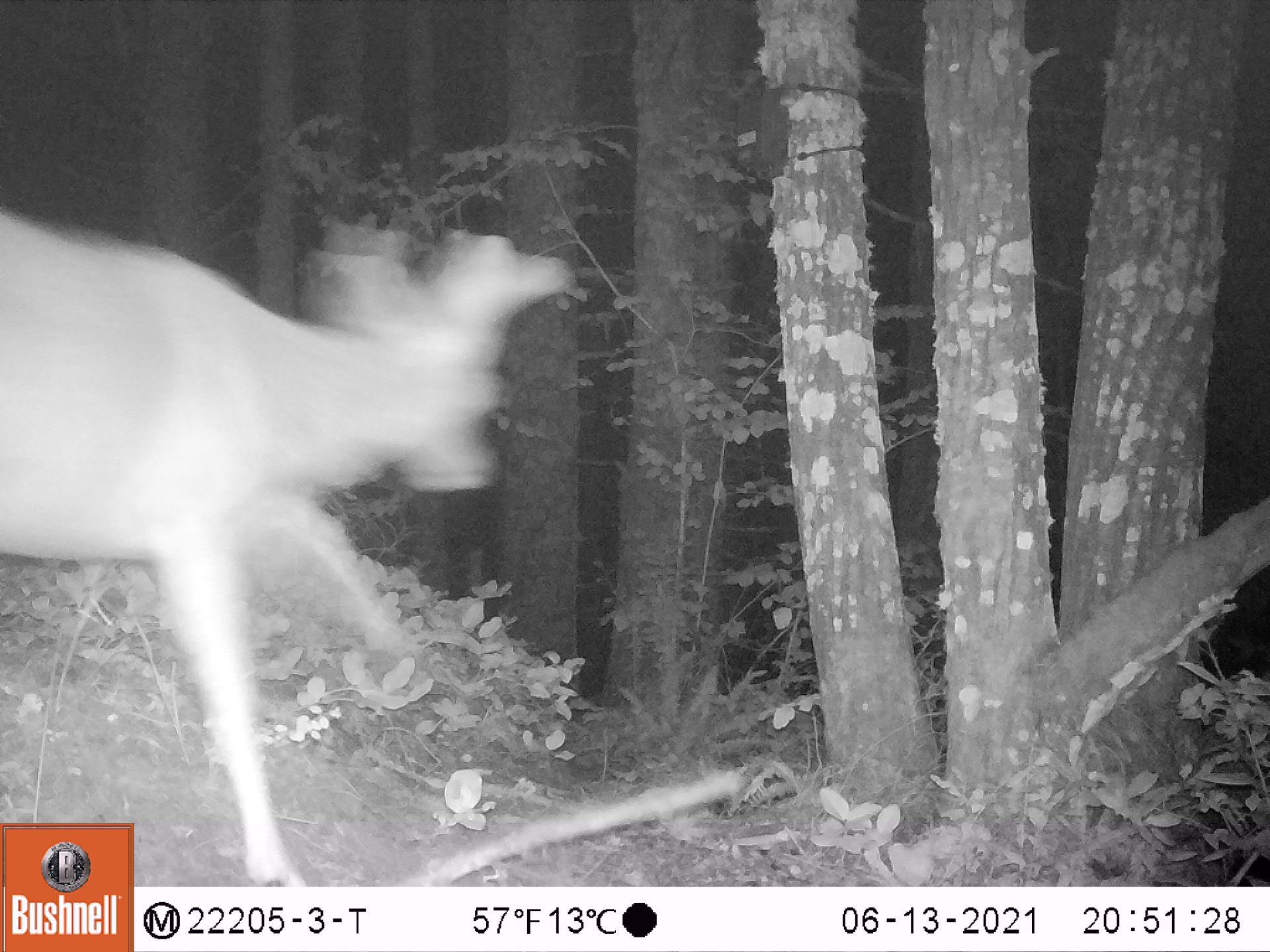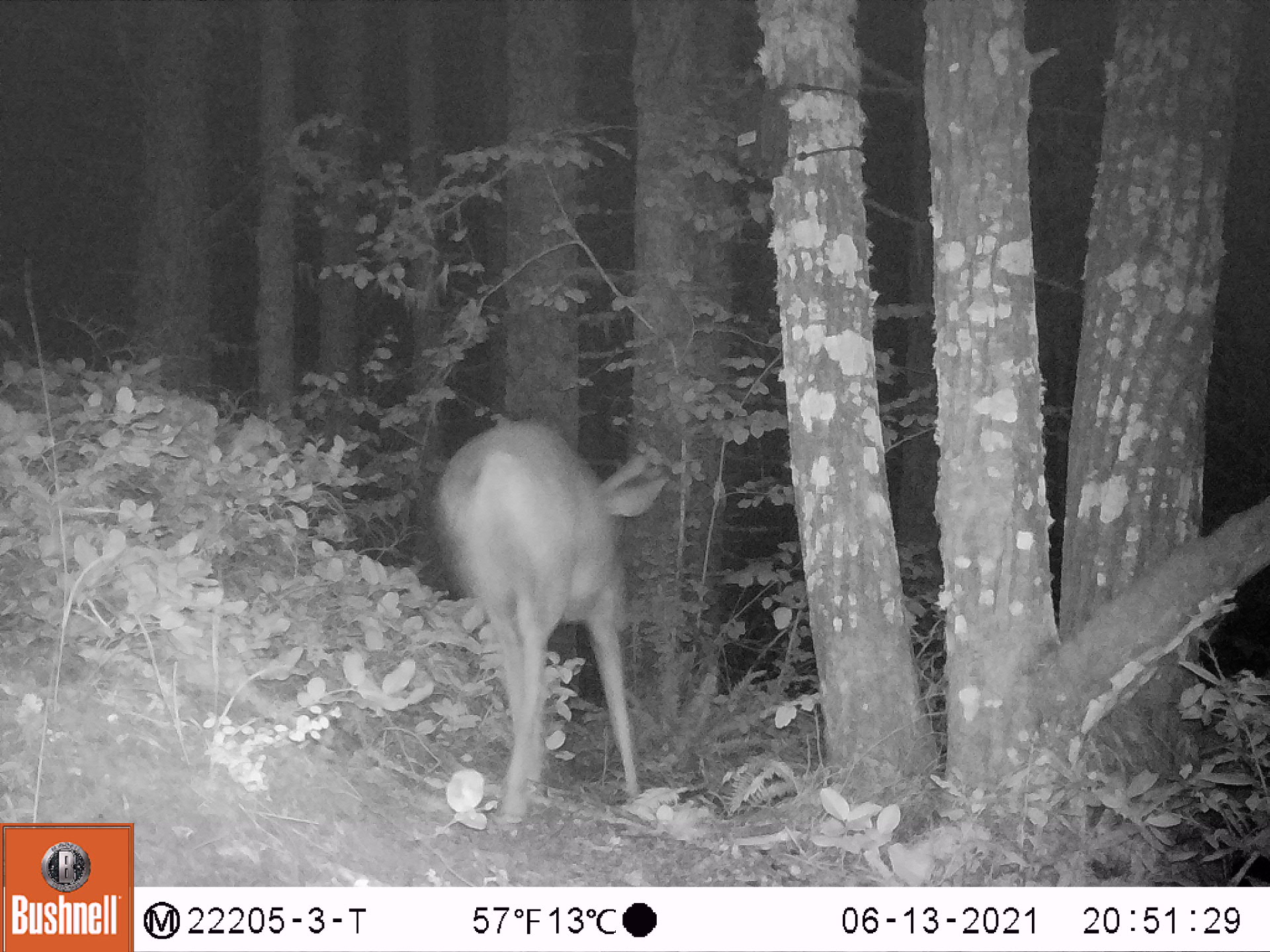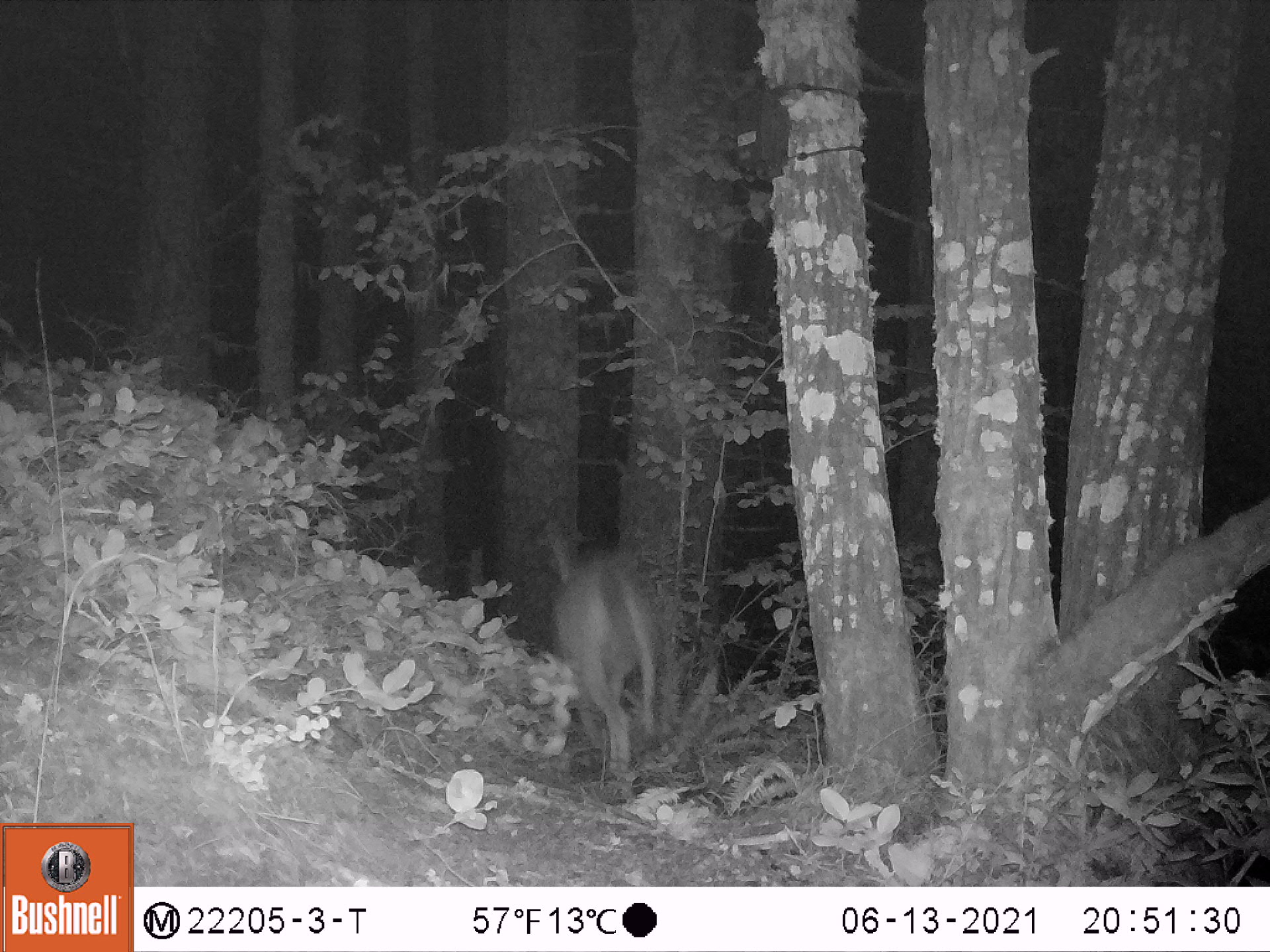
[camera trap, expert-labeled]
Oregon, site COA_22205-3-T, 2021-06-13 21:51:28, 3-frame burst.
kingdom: Animalia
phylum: Chordata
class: Mammalia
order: Artiodactyla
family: Cervidae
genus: Odocoileus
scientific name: Odocoileus hemionus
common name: black-tailed deer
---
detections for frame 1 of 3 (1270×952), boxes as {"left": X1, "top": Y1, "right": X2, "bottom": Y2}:
black-tailed deer: {"left": 0, "top": 147, "right": 598, "bottom": 822}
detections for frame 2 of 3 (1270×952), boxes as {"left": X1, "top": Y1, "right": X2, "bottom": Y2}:
black-tailed deer: {"left": 411, "top": 405, "right": 700, "bottom": 847}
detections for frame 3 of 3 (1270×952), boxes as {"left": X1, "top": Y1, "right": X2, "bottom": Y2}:
black-tailed deer: {"left": 504, "top": 504, "right": 692, "bottom": 826}